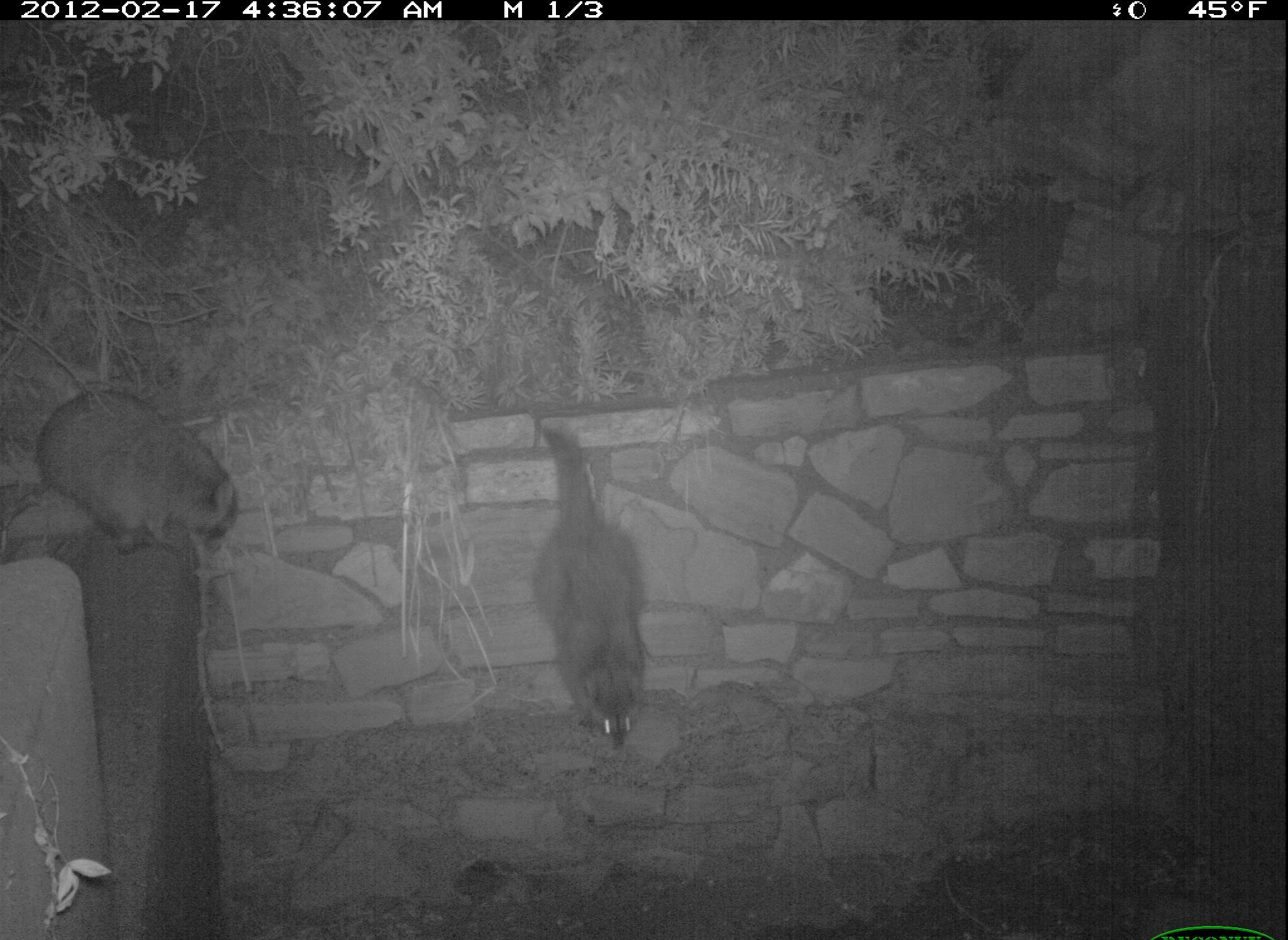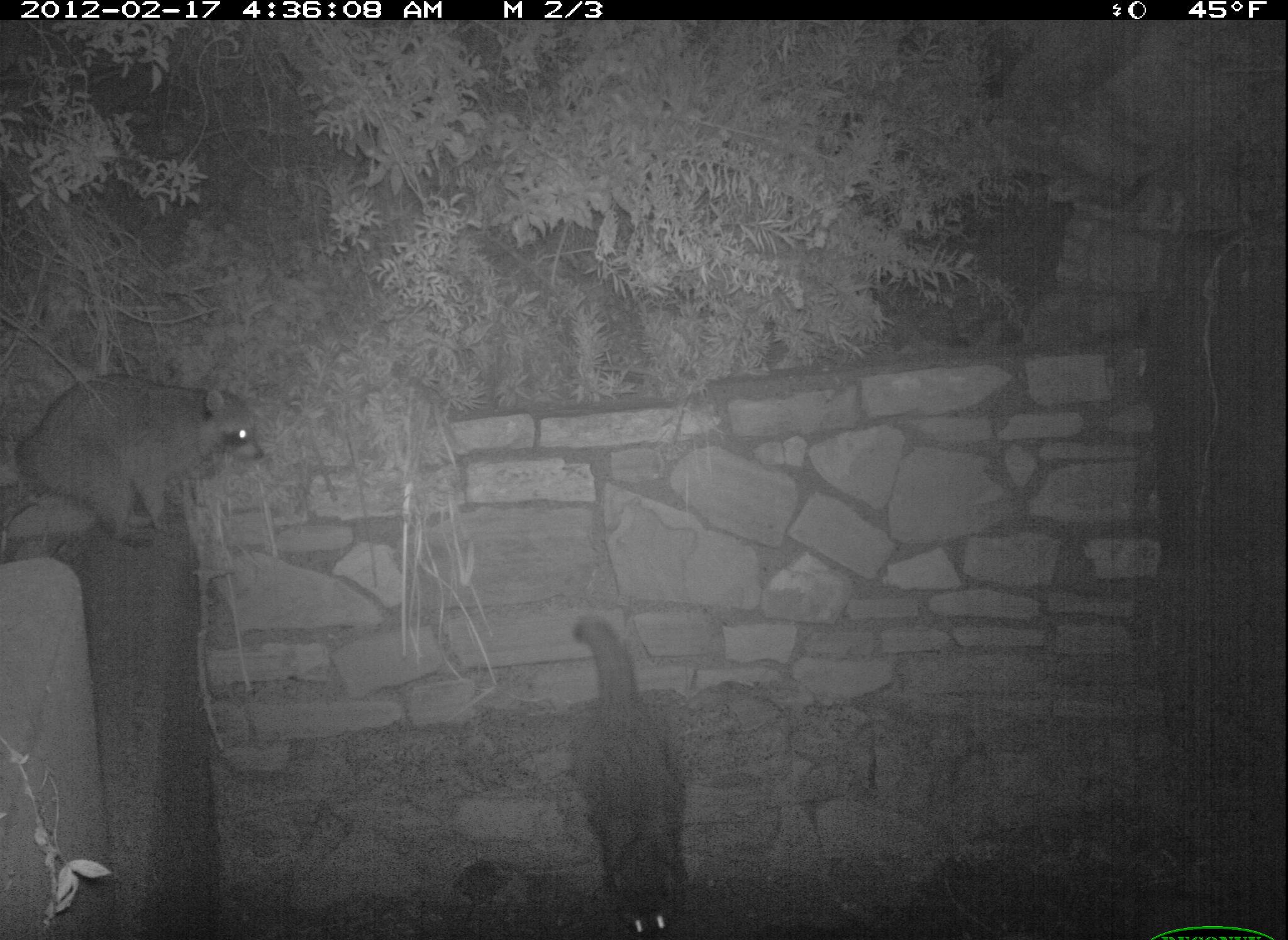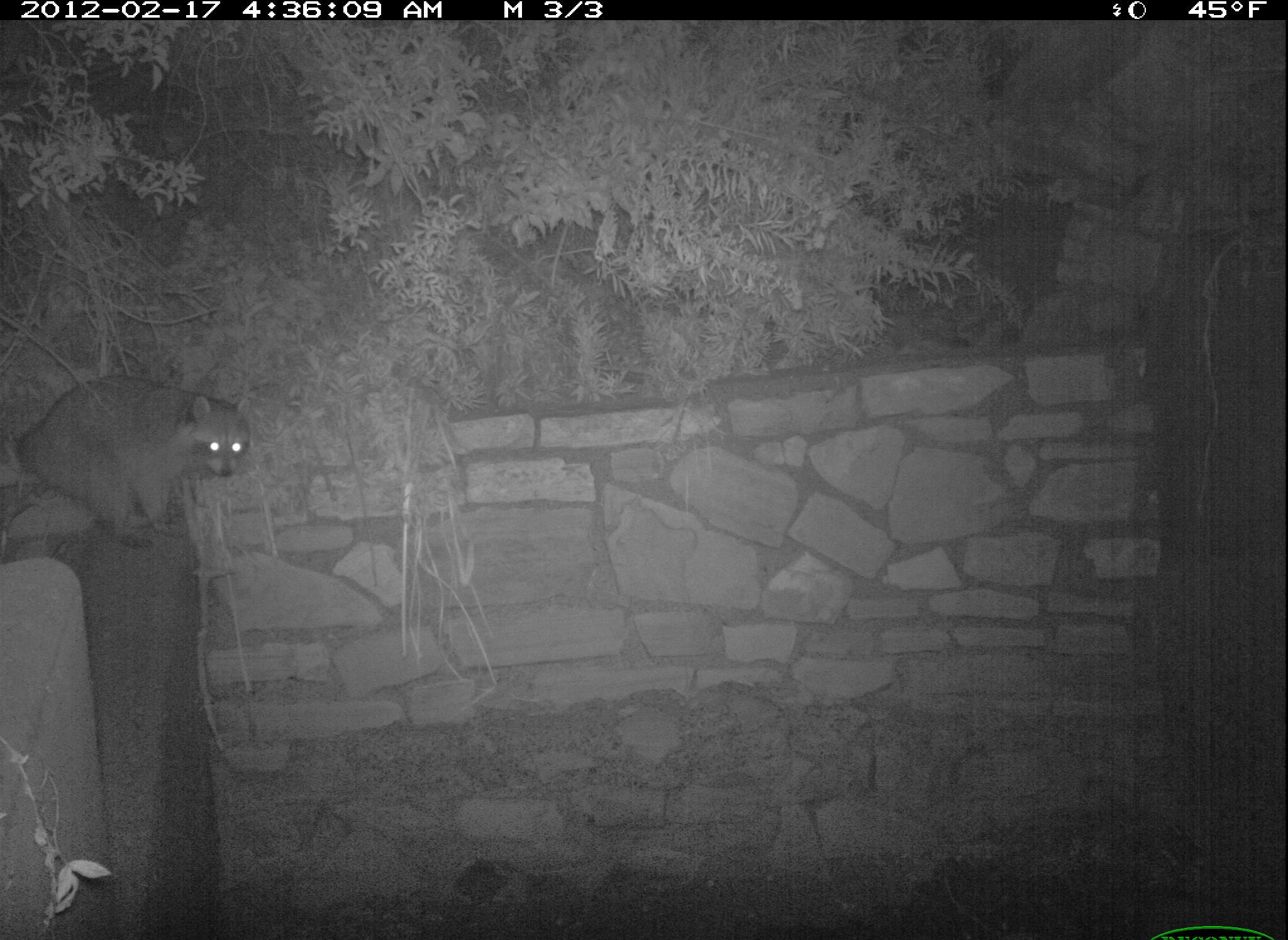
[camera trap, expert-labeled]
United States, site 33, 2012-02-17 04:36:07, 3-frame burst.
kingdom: Animalia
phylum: Chordata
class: Mammalia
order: Carnivora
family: Procyonidae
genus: Procyon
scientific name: Procyon lotor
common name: raccoon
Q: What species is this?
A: Raccoon (Procyon lotor).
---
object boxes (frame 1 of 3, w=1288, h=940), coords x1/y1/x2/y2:
raccoon: 523/422/679/763; 39/370/250/573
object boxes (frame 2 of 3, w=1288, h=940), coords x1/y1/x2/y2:
raccoon: 8/369/280/552; 549/607/697/940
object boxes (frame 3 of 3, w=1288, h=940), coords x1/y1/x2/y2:
raccoon: 14/372/267/554